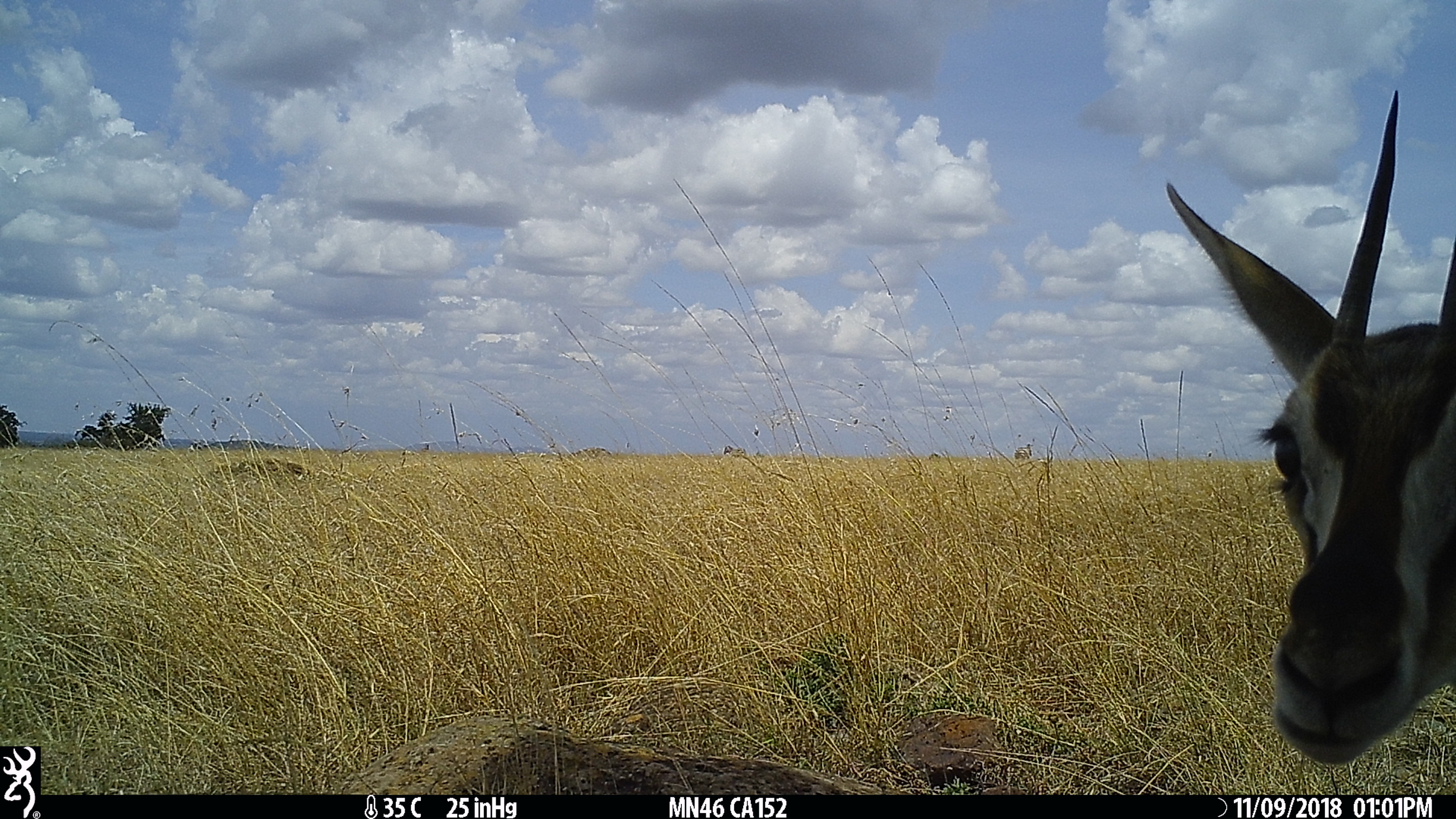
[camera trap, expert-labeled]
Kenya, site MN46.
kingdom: Animalia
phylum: Chordata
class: Mammalia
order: Artiodactyla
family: Bovidae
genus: Eudorcas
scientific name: Eudorcas thomsonii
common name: thomon's gazelle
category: gazelle thomsons